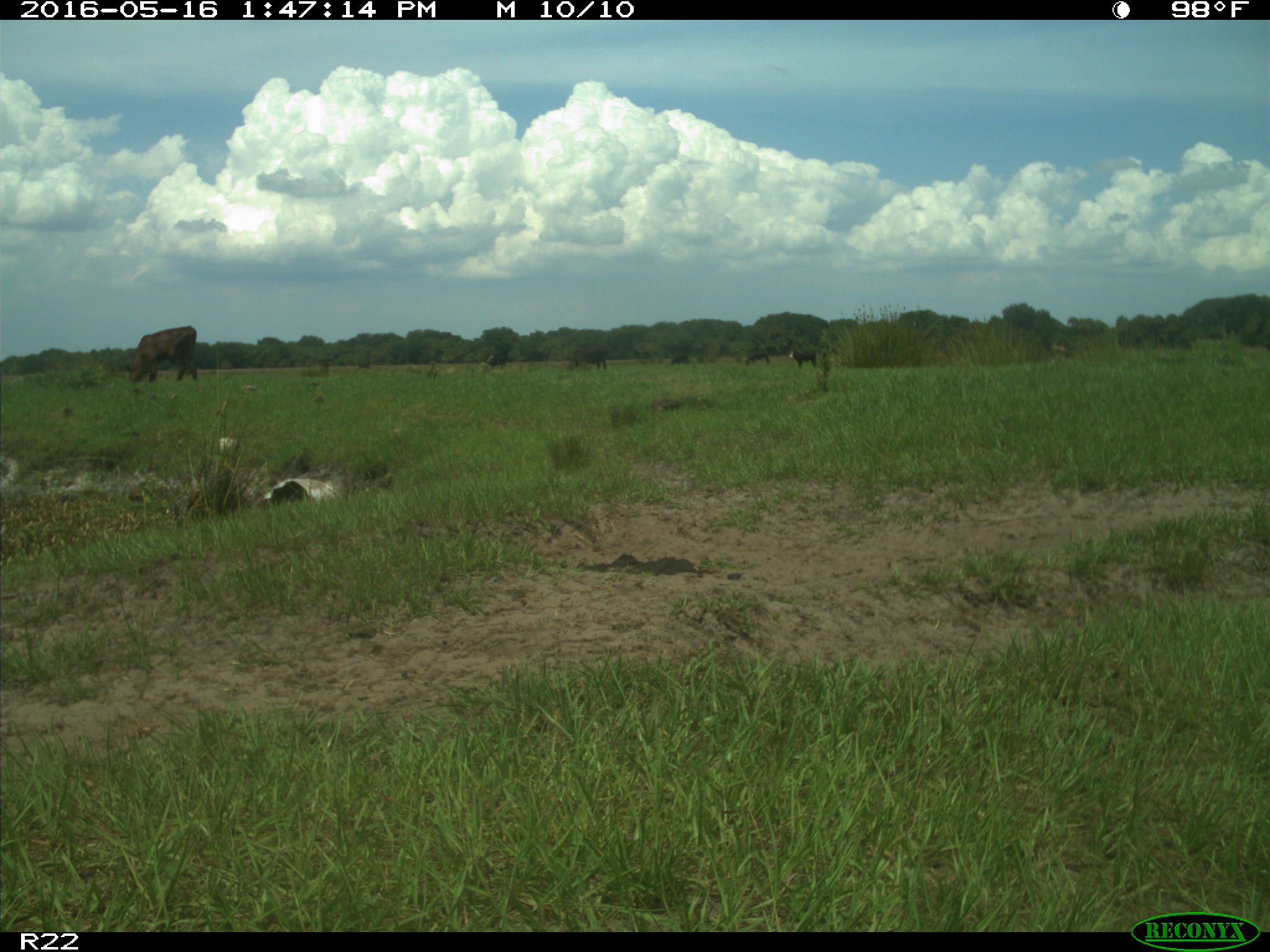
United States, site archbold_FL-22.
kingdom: Animalia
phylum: Chordata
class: Mammalia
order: Artiodactyla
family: Bovidae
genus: Bos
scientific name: Bos taurus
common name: domestic cow